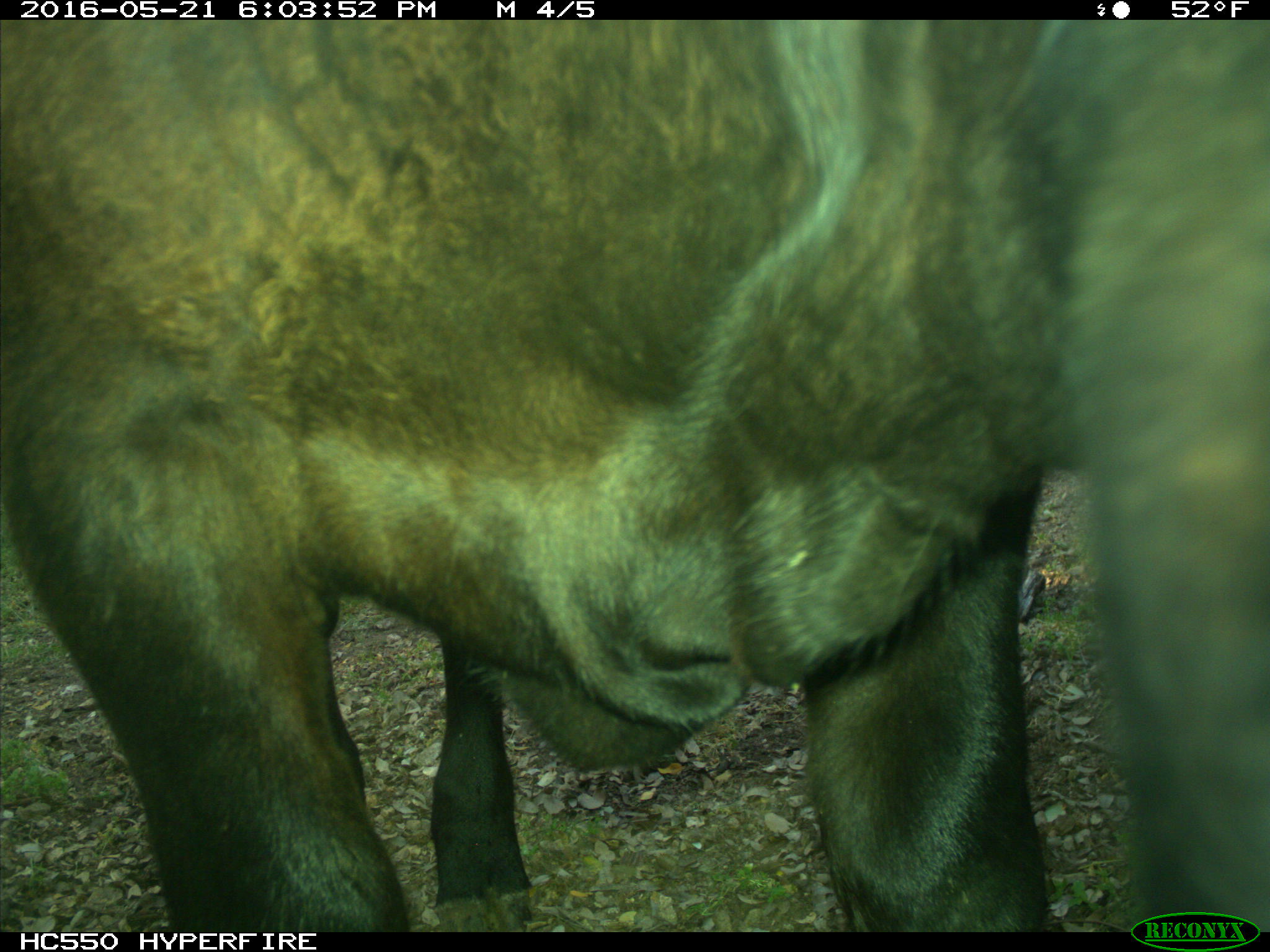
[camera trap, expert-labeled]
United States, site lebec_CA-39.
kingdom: Animalia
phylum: Chordata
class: Mammalia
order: Artiodactyla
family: Bovidae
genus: Bos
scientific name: Bos taurus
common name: domestic cow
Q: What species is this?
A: Bos taurus (domestic cow).